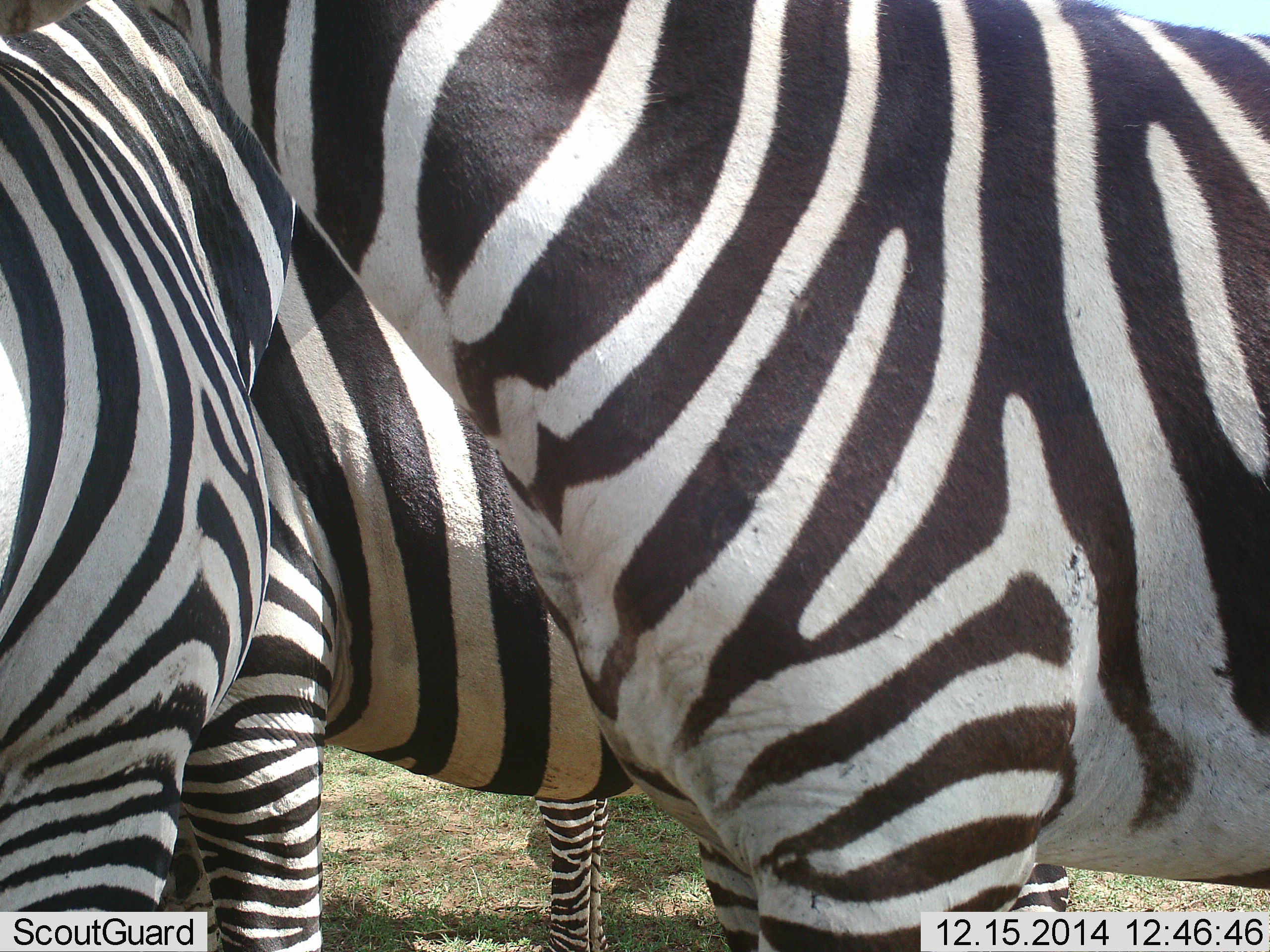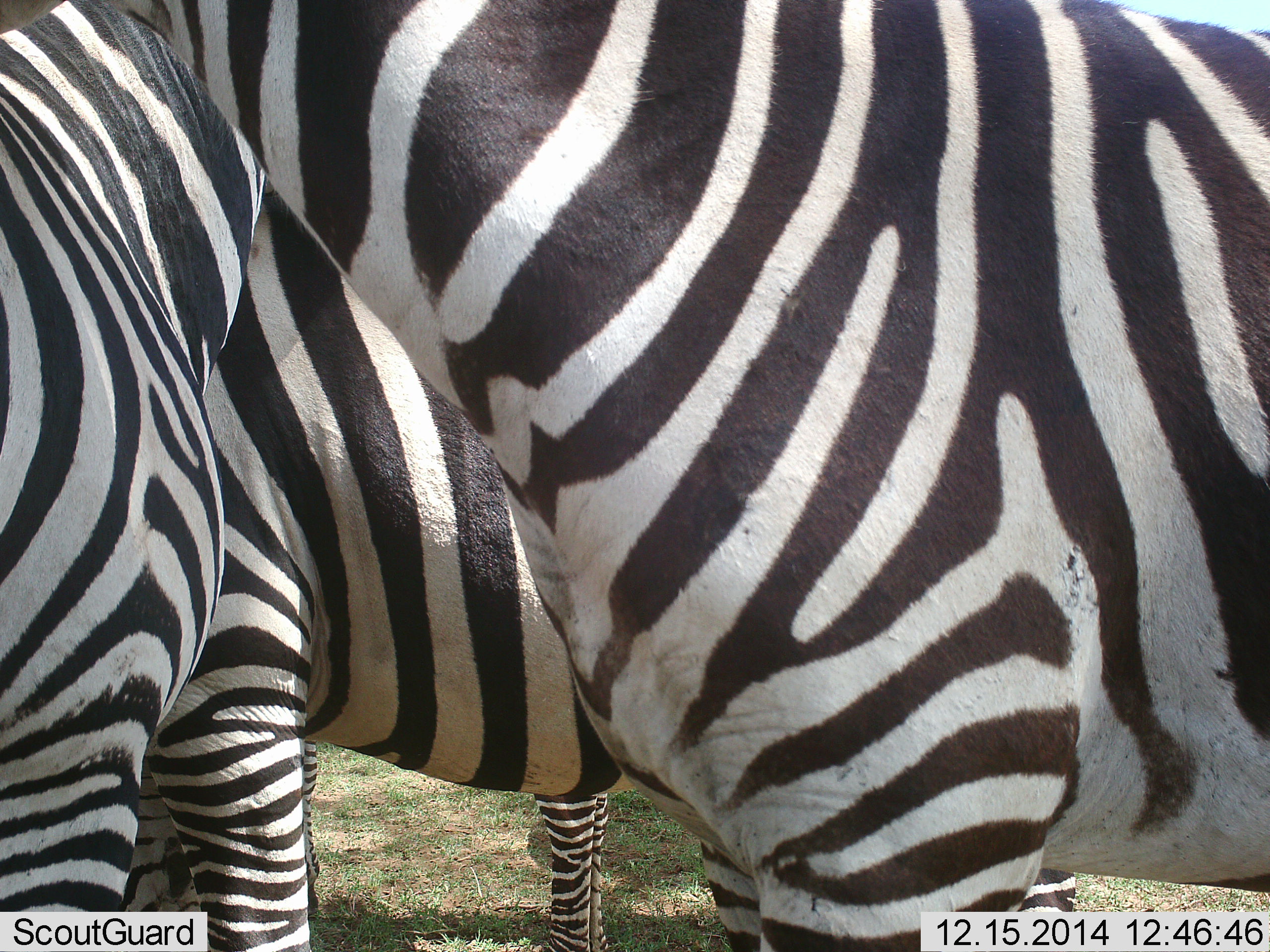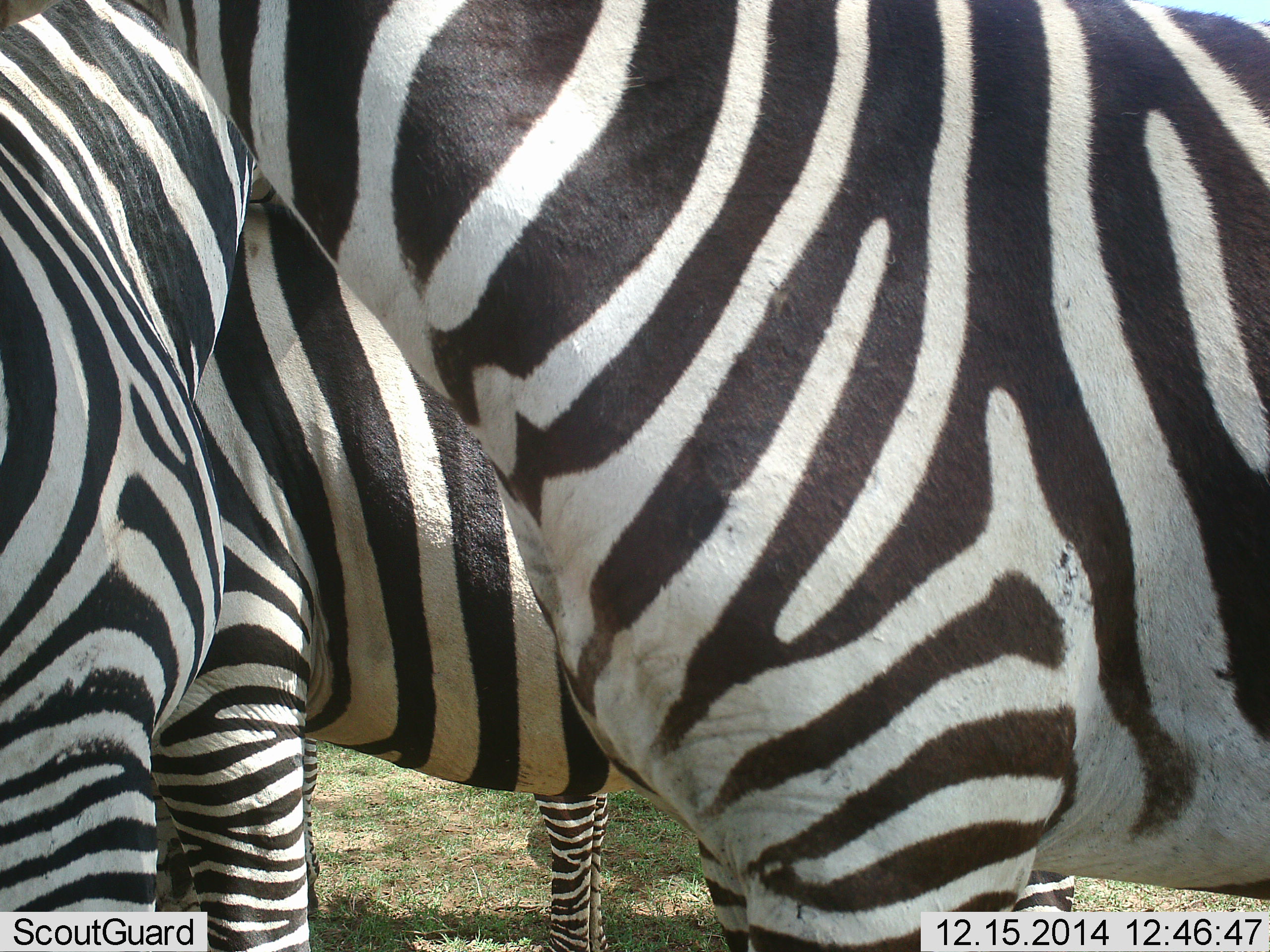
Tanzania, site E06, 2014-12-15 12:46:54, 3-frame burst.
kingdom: Animalia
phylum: Chordata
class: Mammalia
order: Perissodactyla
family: Equidae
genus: Equus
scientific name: Equus quagga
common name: plains zebra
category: zebra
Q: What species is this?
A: Zebra (plains zebra) (Equus quagga).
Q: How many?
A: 4.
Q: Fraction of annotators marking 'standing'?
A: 100%.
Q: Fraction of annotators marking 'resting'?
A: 0%.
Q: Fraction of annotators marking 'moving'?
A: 0%.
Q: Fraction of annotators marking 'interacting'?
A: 10%.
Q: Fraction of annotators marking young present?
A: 0%.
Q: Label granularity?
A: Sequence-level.